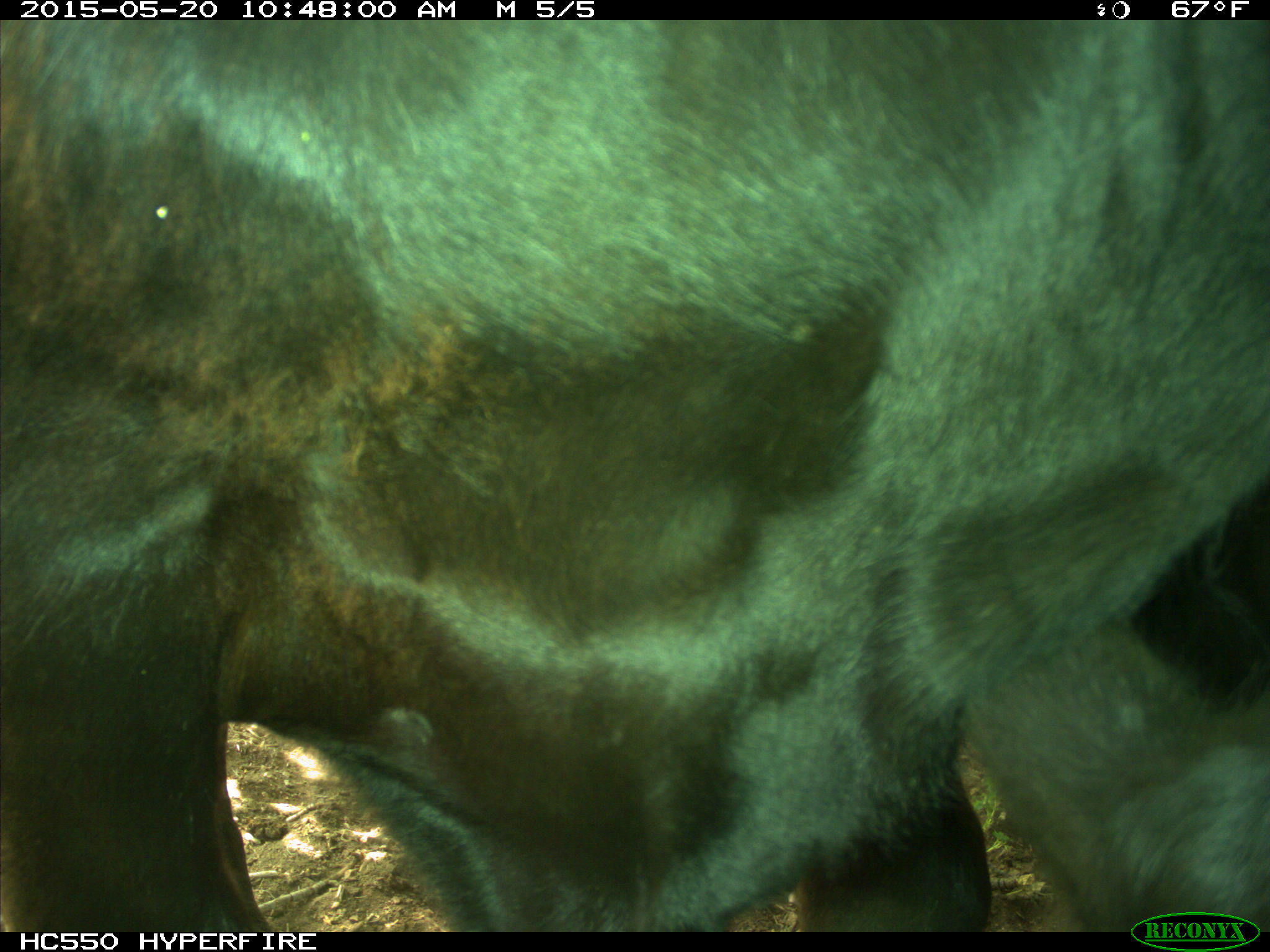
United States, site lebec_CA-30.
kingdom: Animalia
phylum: Chordata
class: Mammalia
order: Artiodactyla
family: Bovidae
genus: Bos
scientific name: Bos taurus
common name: domestic cow